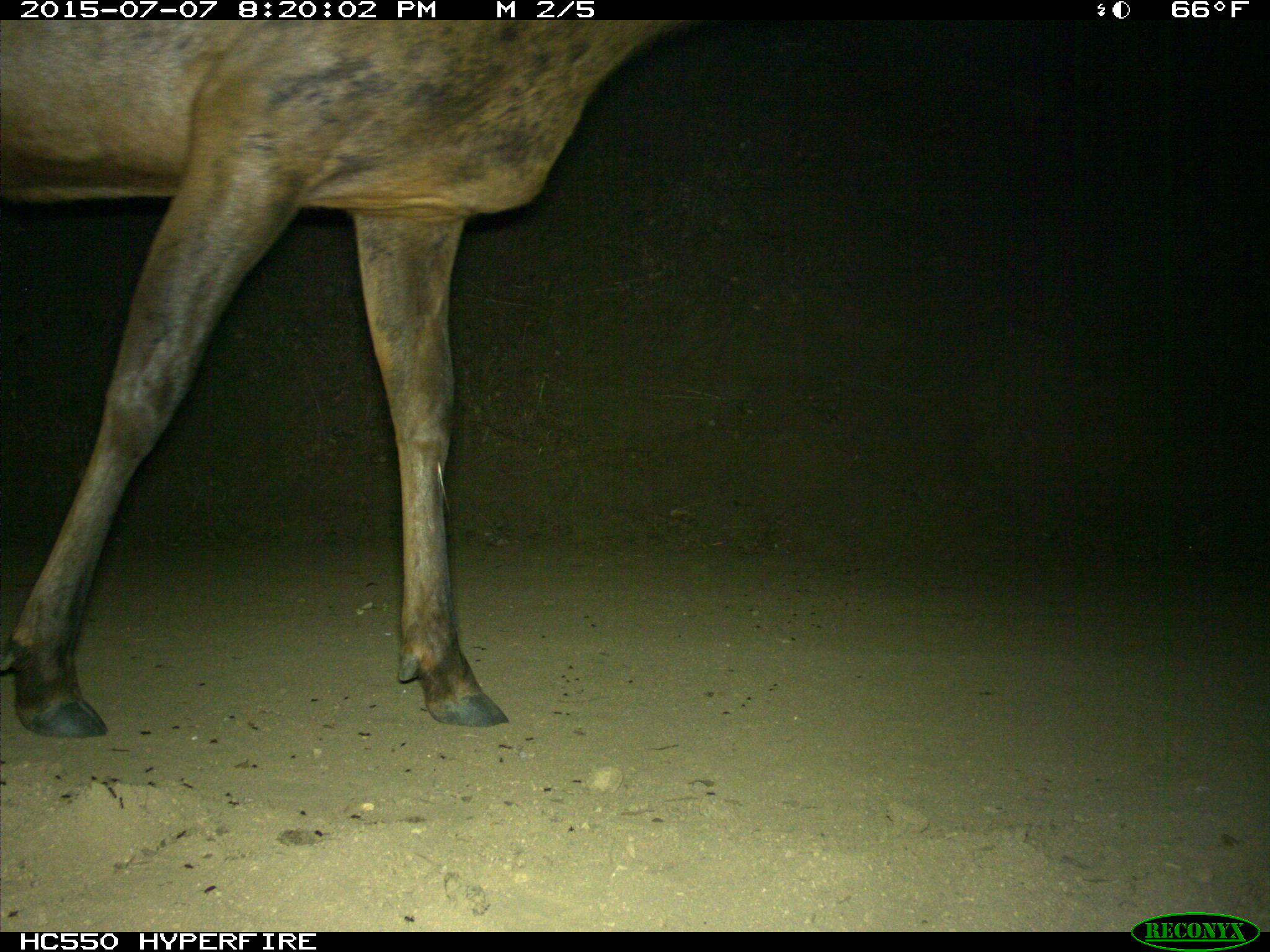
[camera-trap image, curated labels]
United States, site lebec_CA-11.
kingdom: Animalia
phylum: Chordata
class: Mammalia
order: Artiodactyla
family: Cervidae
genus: Cervus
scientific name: Cervus canadensis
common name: elk